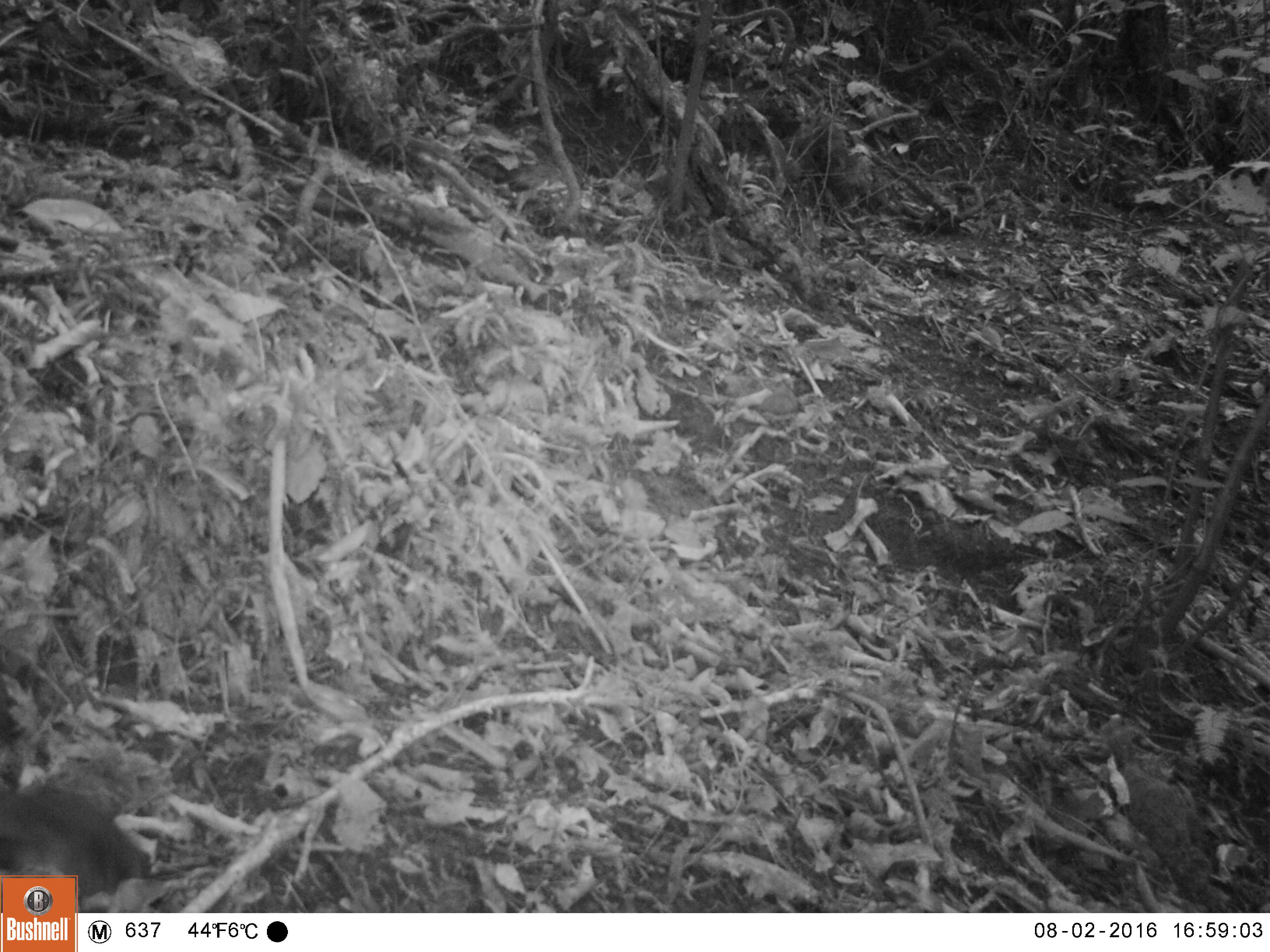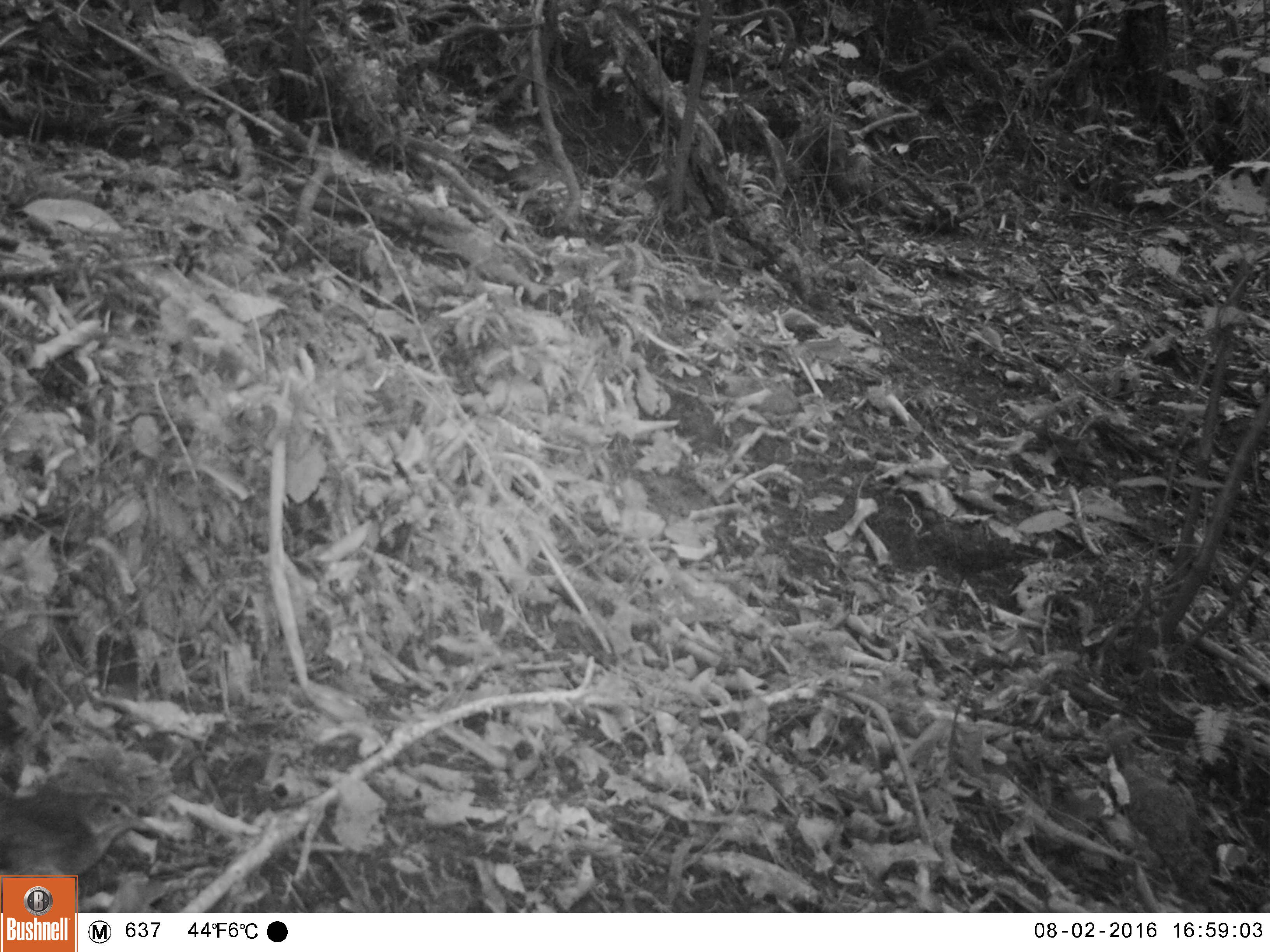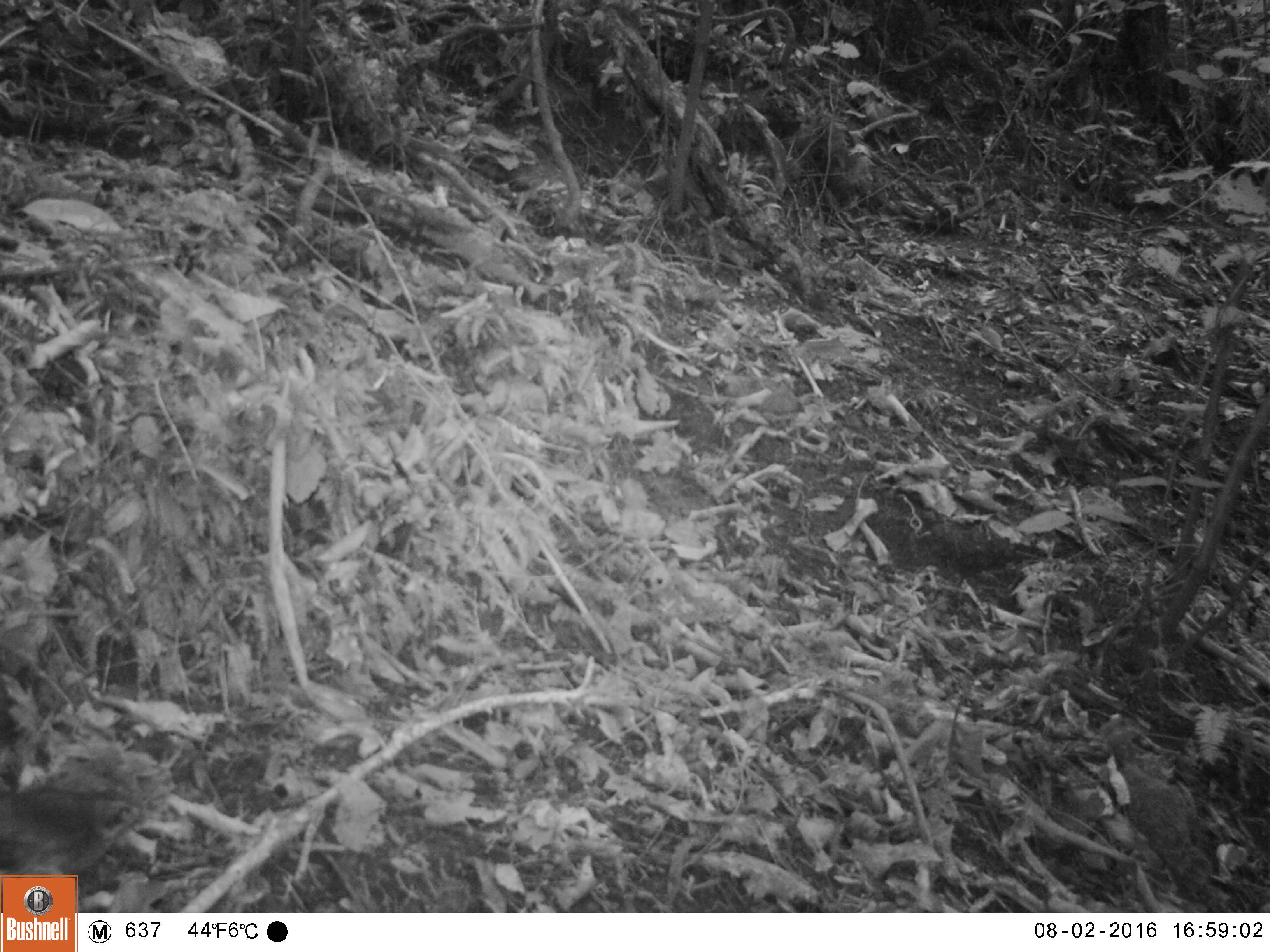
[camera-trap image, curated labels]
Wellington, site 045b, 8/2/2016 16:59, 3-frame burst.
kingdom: Animalia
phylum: Chordata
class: Aves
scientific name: Aves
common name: bird